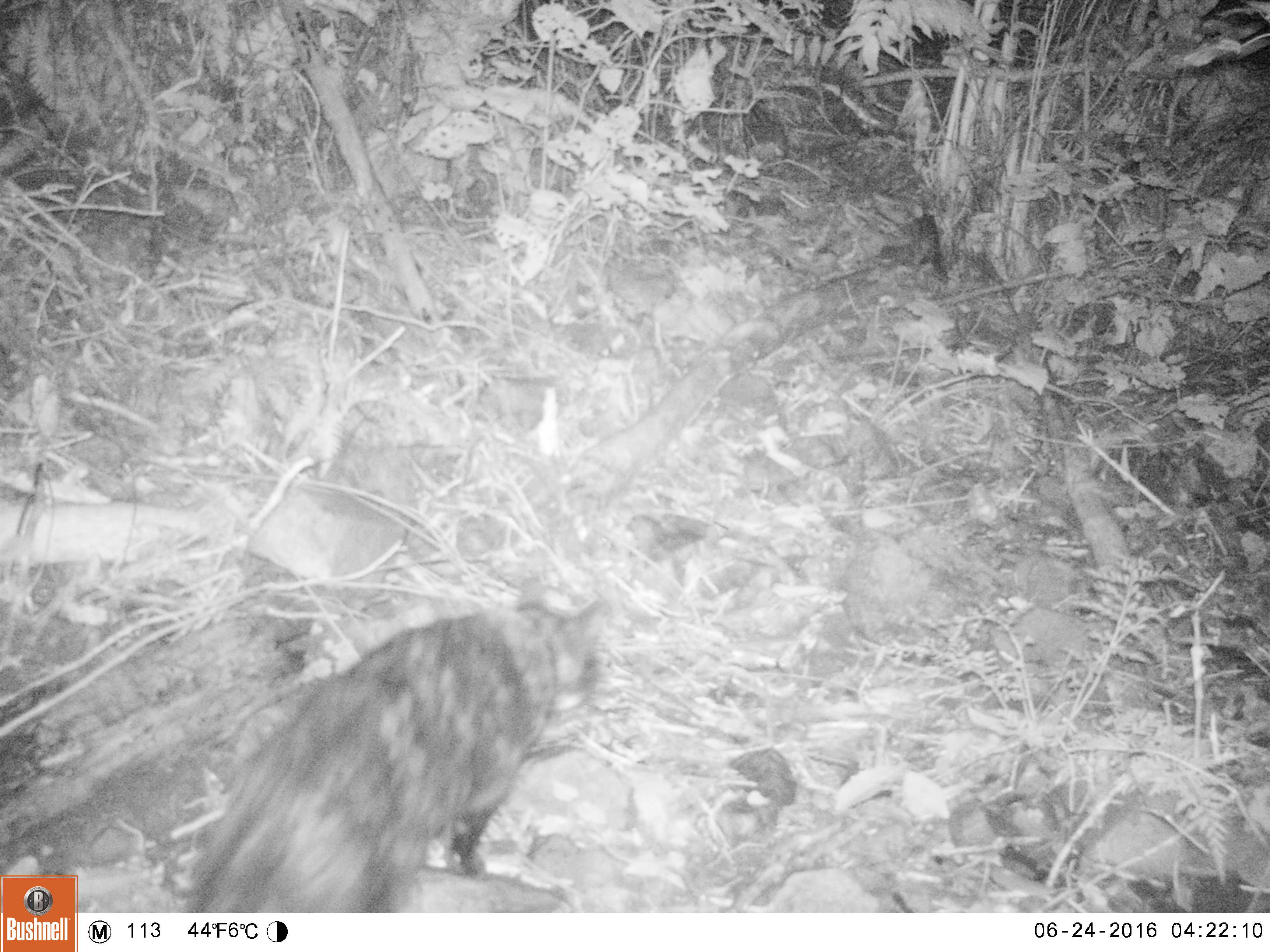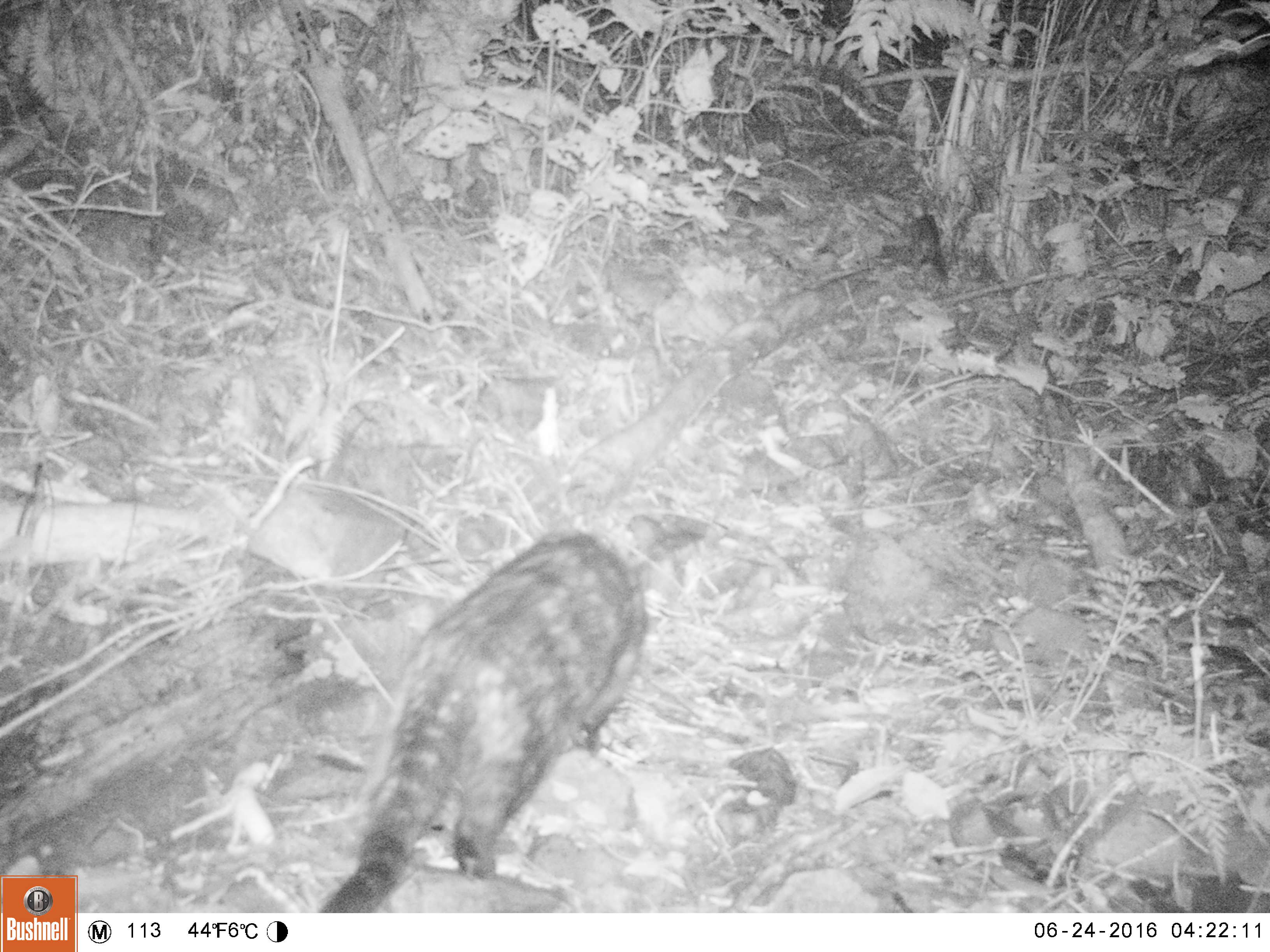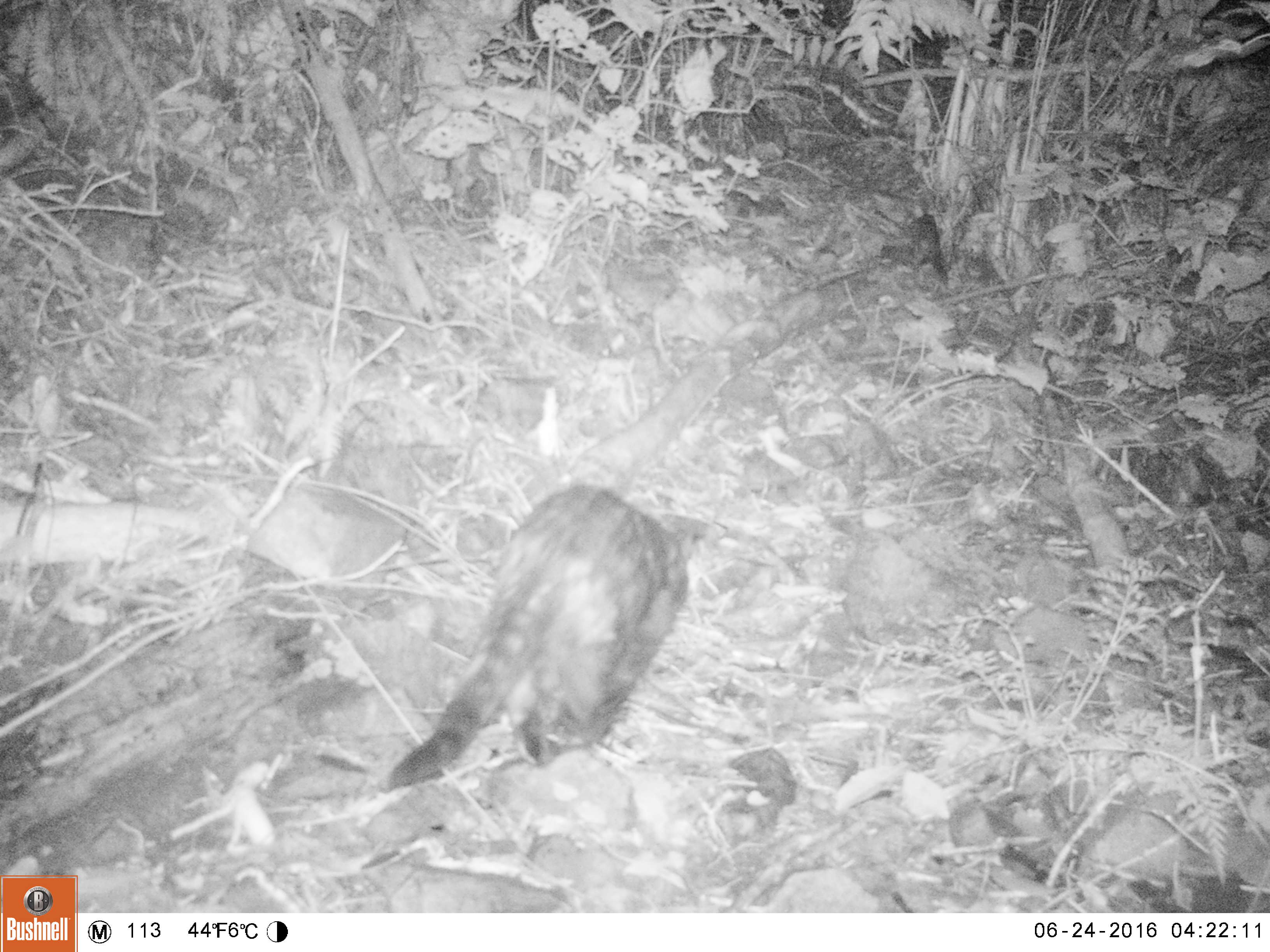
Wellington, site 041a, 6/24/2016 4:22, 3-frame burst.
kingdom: Animalia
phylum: Chordata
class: Mammalia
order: Carnivora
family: Felidae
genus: Felis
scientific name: Felis catus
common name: cat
Cat (Felis catus).